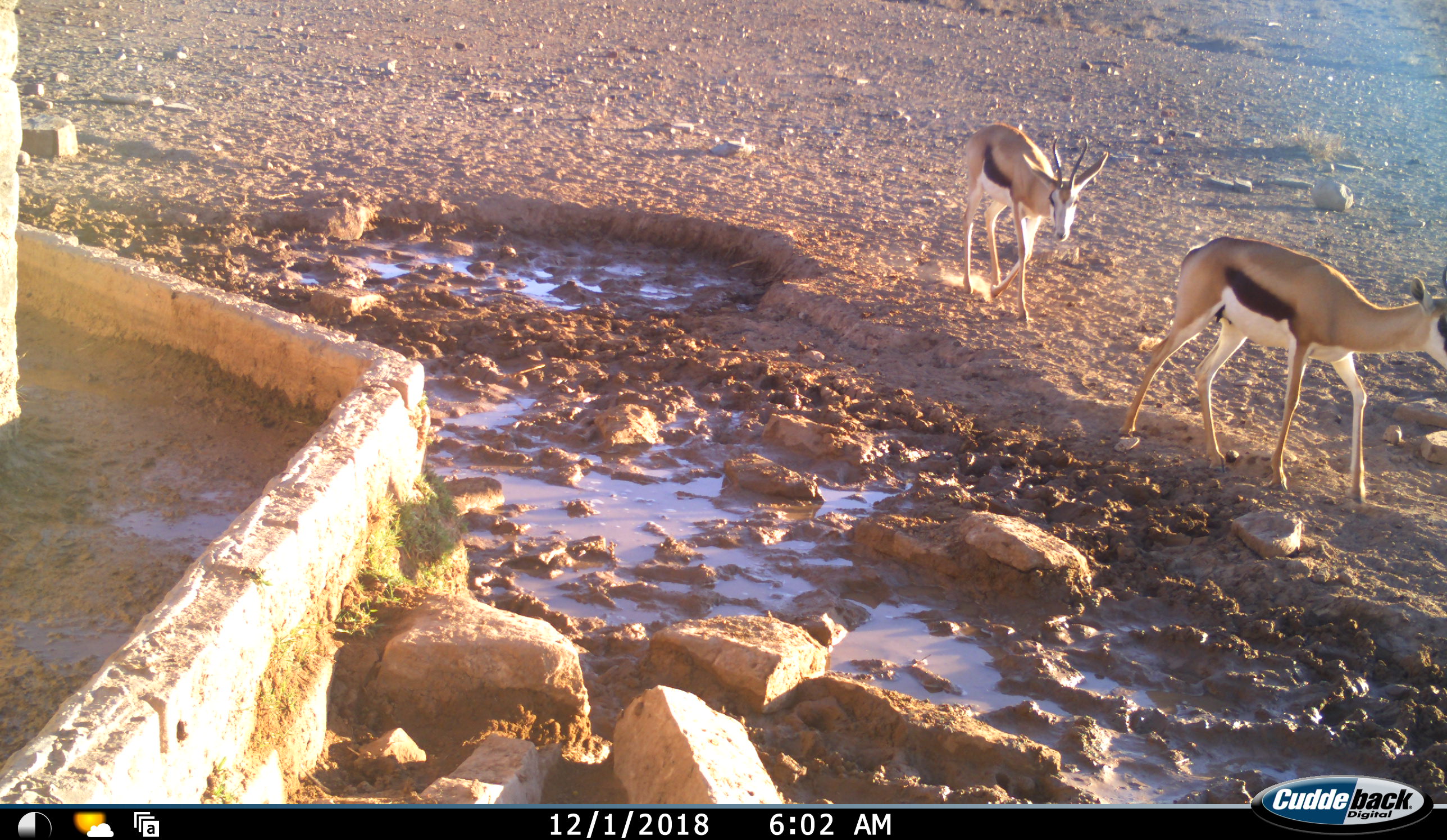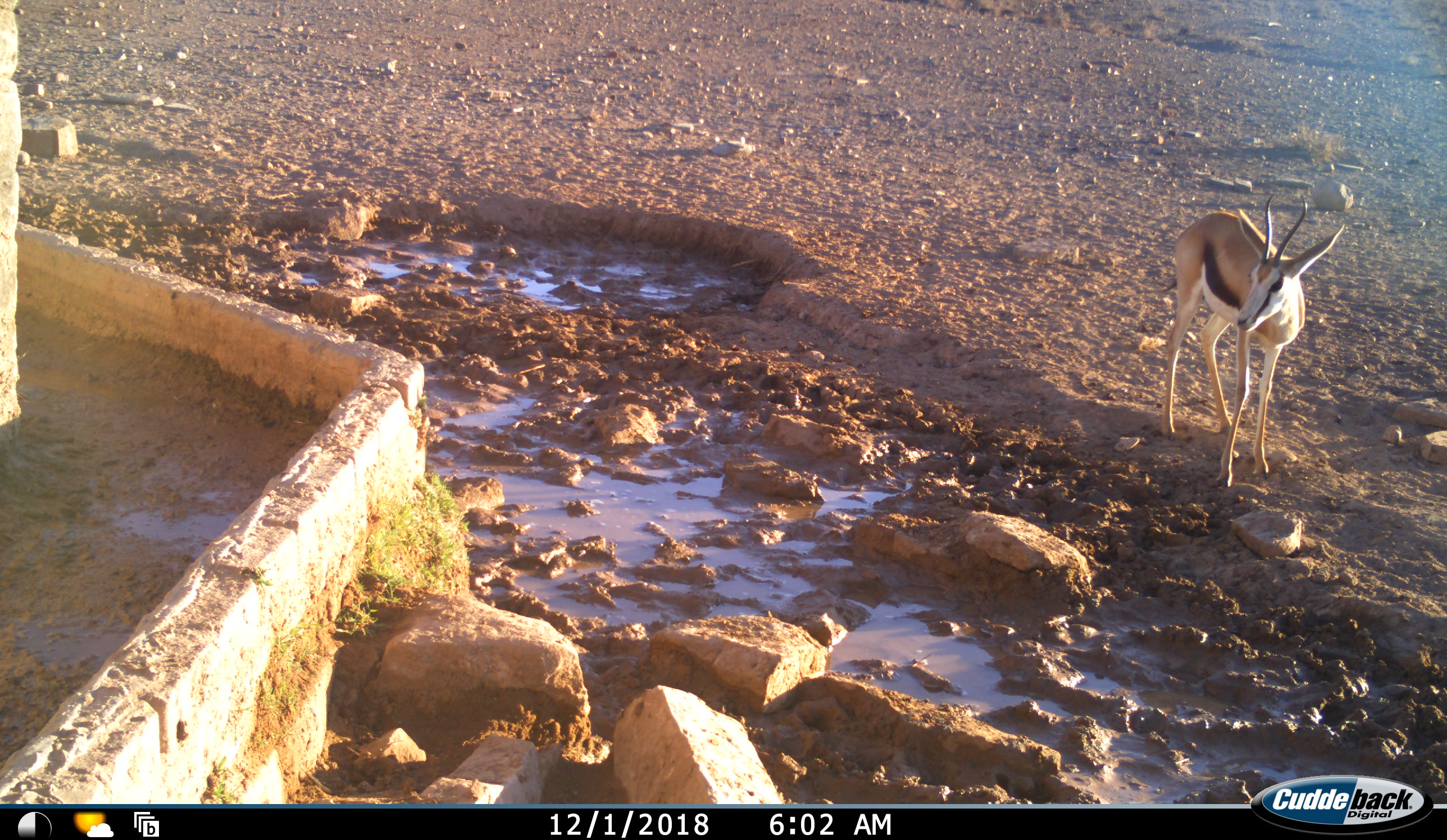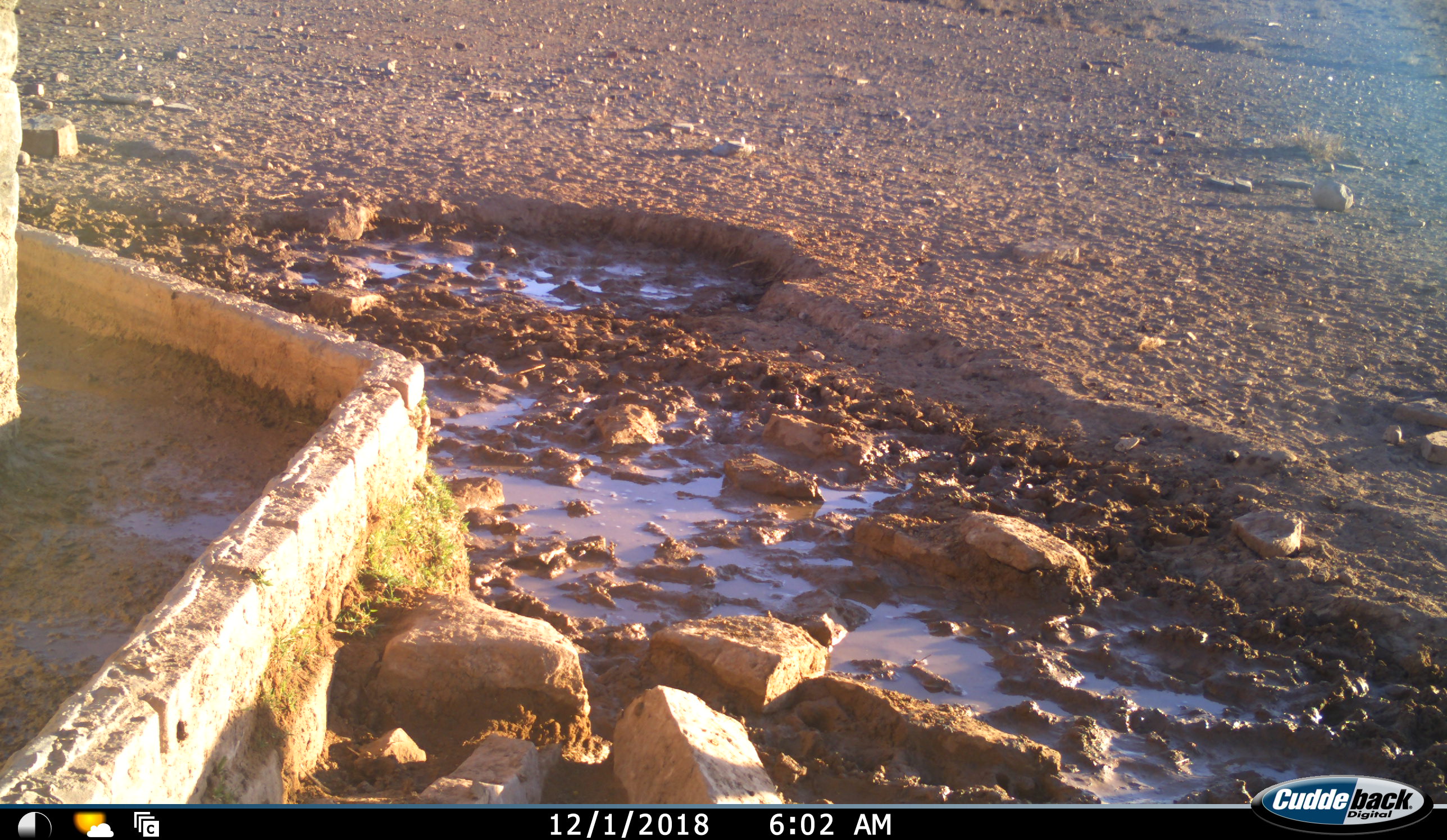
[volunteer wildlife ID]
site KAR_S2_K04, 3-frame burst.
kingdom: Animalia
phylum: Chordata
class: Mammalia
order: Artiodactyla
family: Bovidae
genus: Antidorcas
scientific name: Antidorcas marsupialis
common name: springbok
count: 2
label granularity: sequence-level